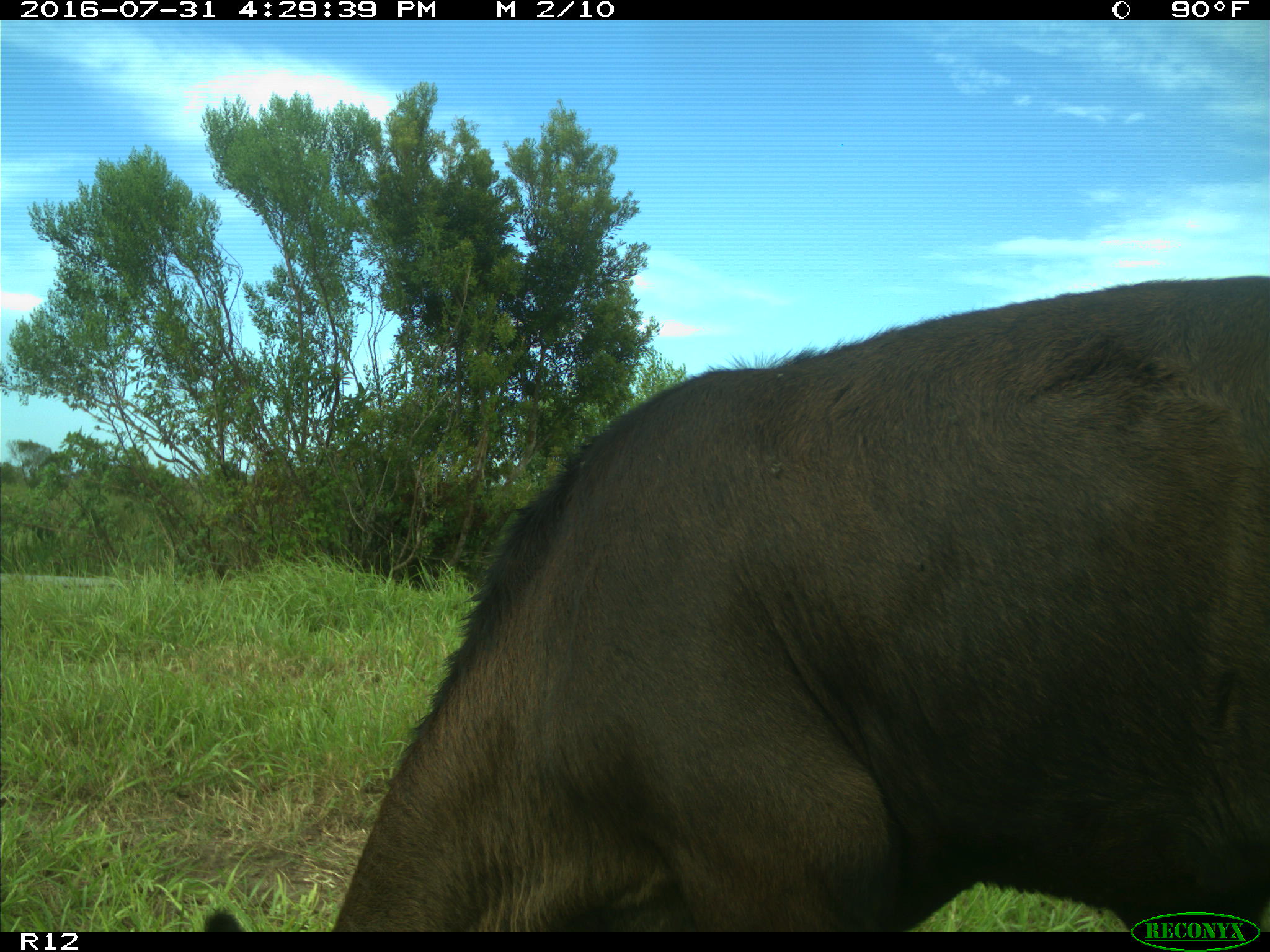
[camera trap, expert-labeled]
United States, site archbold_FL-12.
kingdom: Animalia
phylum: Chordata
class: Mammalia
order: Artiodactyla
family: Bovidae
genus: Bos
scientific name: Bos taurus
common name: domestic cow